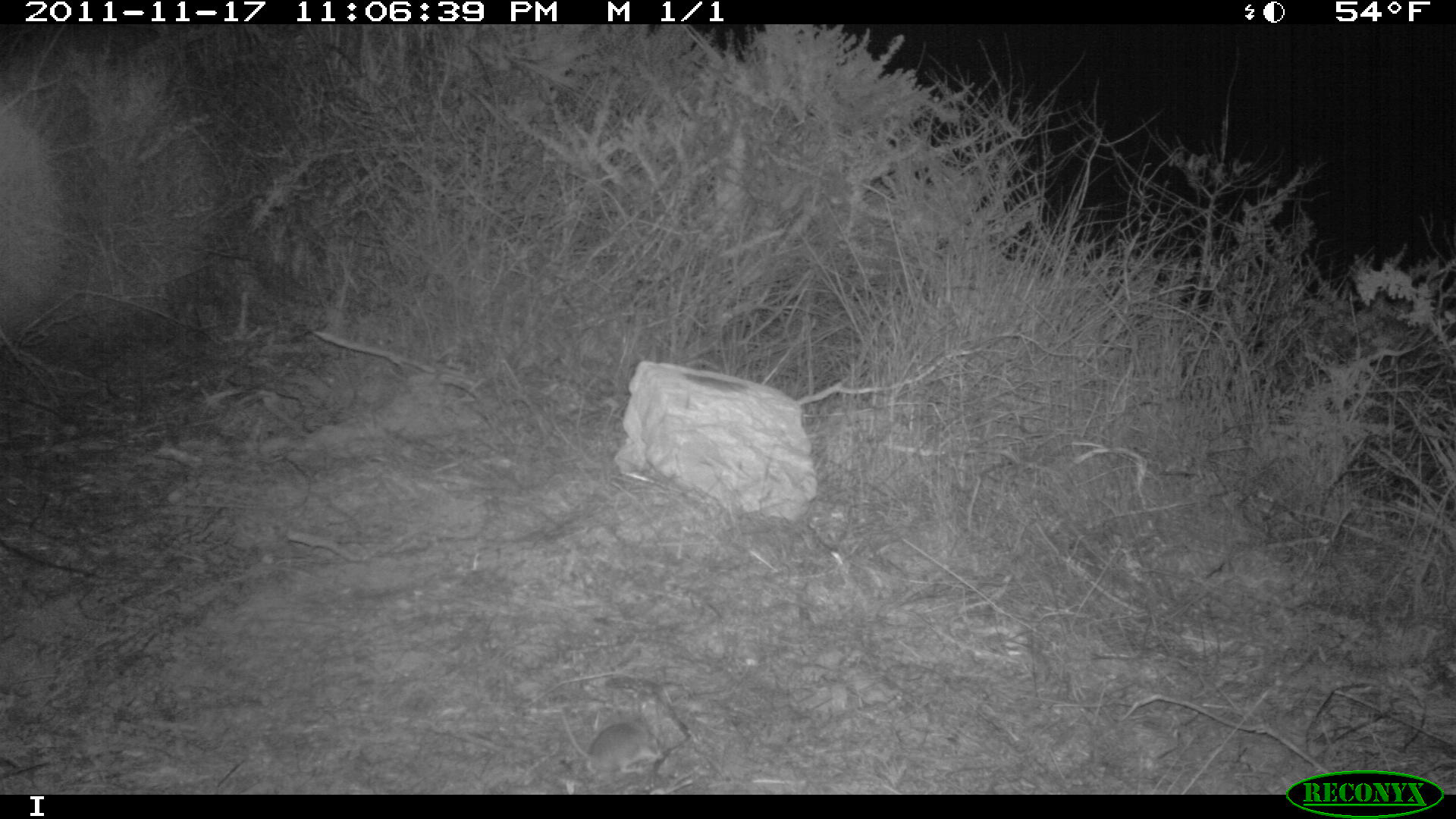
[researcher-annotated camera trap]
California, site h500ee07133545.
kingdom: Animalia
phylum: Chordata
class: Mammalia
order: Rodentia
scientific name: Rodentia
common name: rodent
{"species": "rodent (Rodentia)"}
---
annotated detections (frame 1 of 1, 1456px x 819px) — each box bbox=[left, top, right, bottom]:
rodent: bbox=[559, 704, 665, 774]